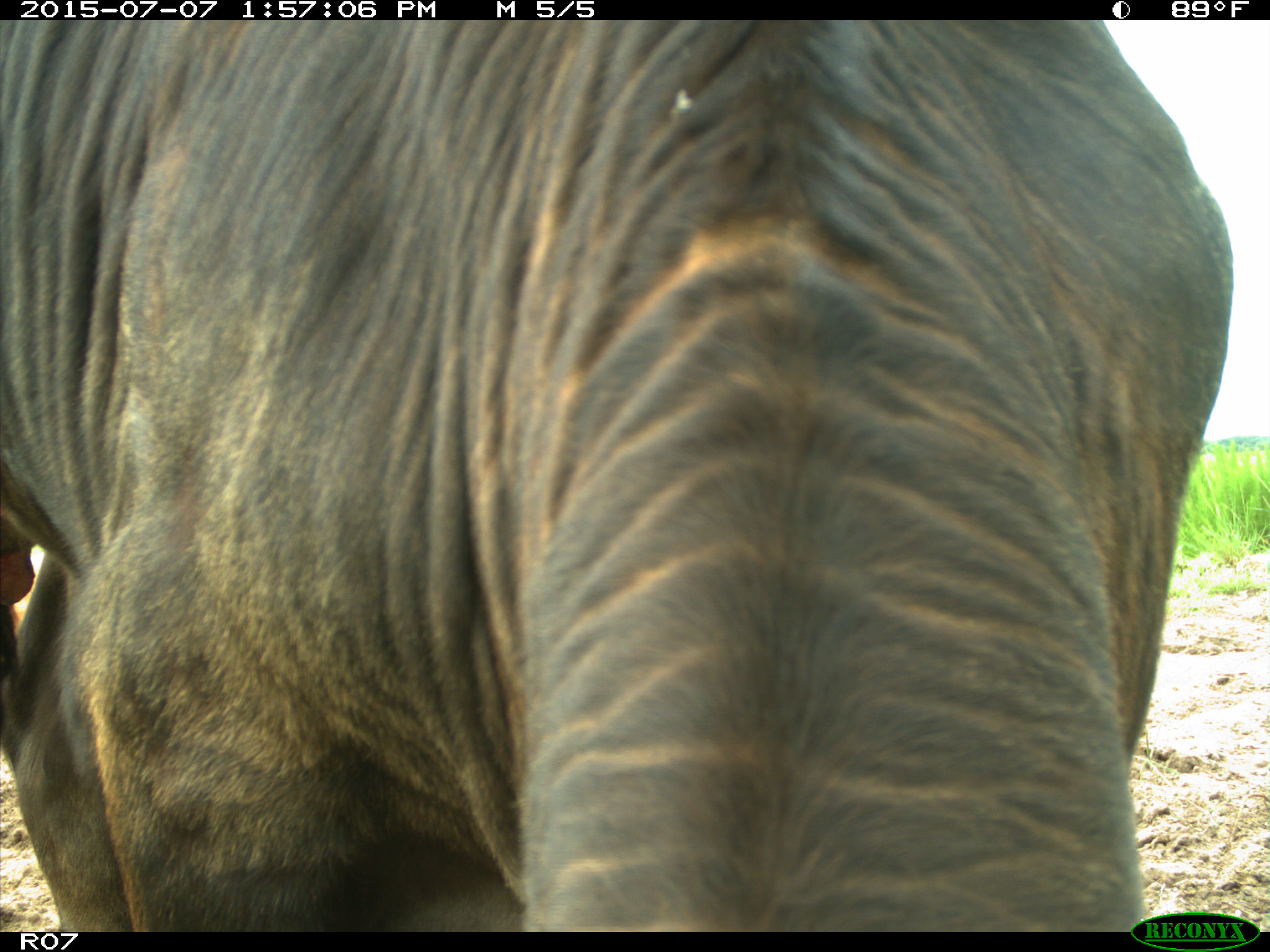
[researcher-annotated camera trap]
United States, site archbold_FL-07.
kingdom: Animalia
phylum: Chordata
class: Mammalia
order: Artiodactyla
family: Bovidae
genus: Bos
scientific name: Bos taurus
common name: domestic cow